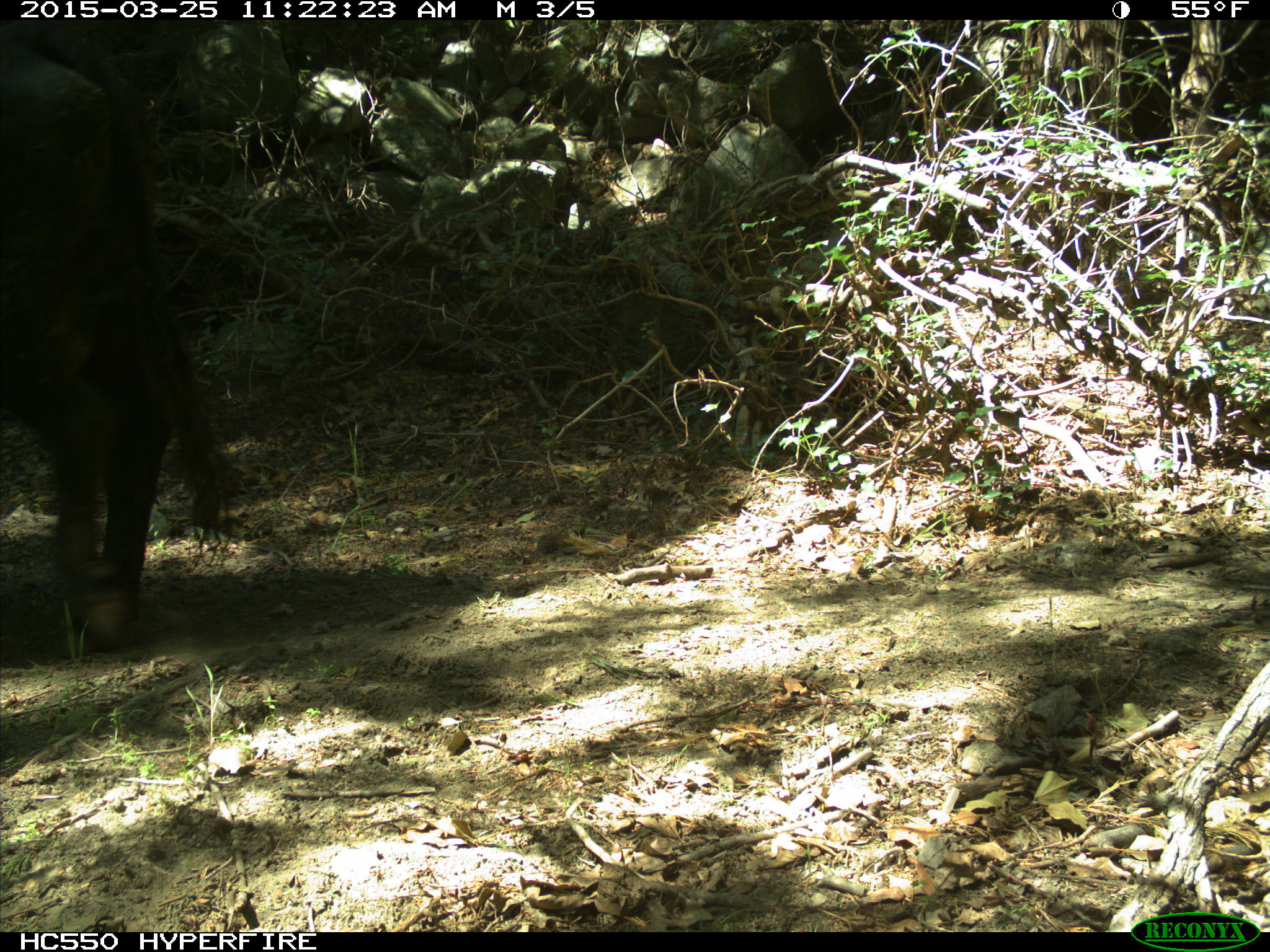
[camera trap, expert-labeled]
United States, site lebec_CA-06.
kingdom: Animalia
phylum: Chordata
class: Mammalia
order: Artiodactyla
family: Bovidae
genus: Bos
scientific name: Bos taurus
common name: domestic cow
Bos taurus (domestic cow).